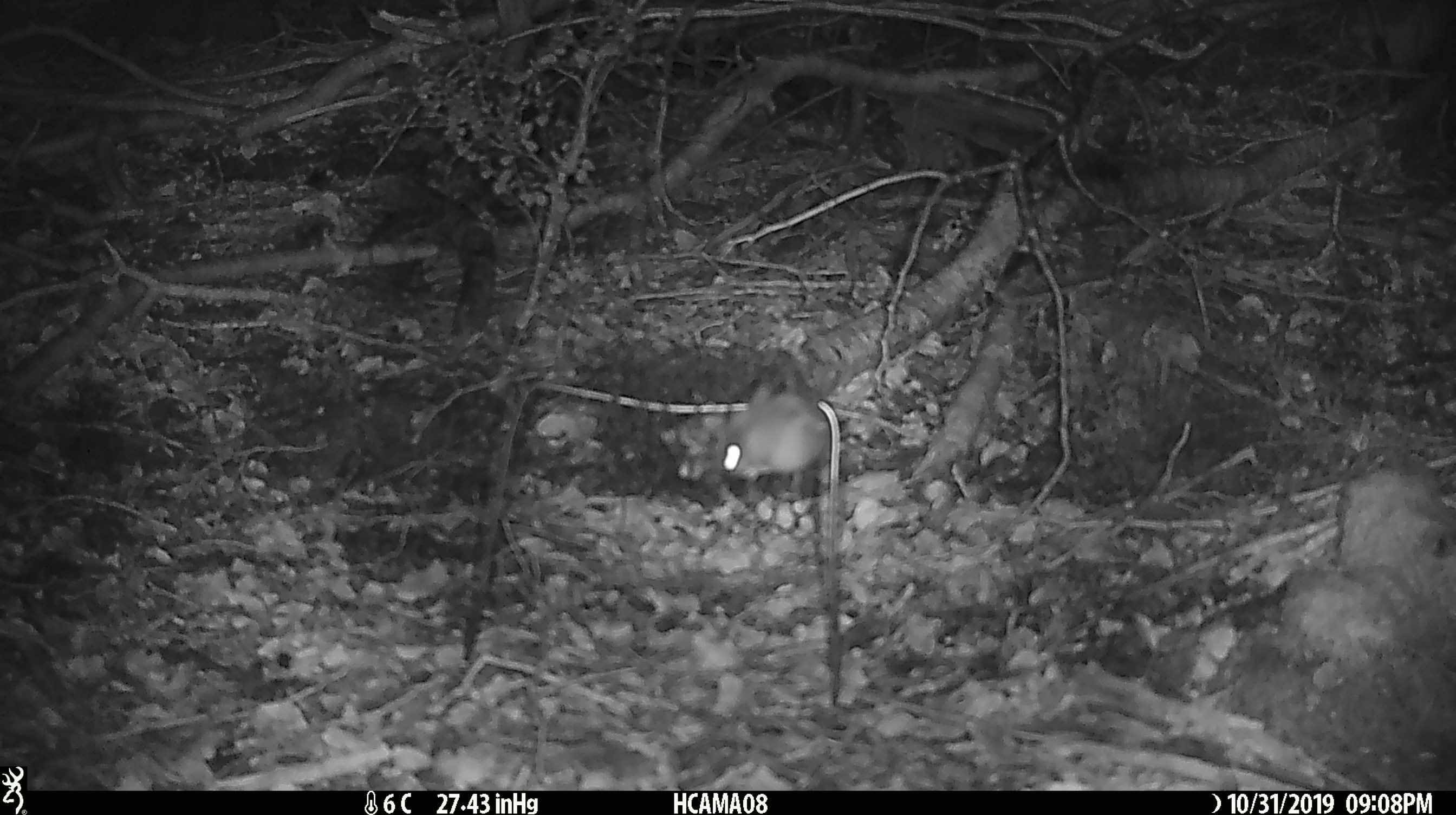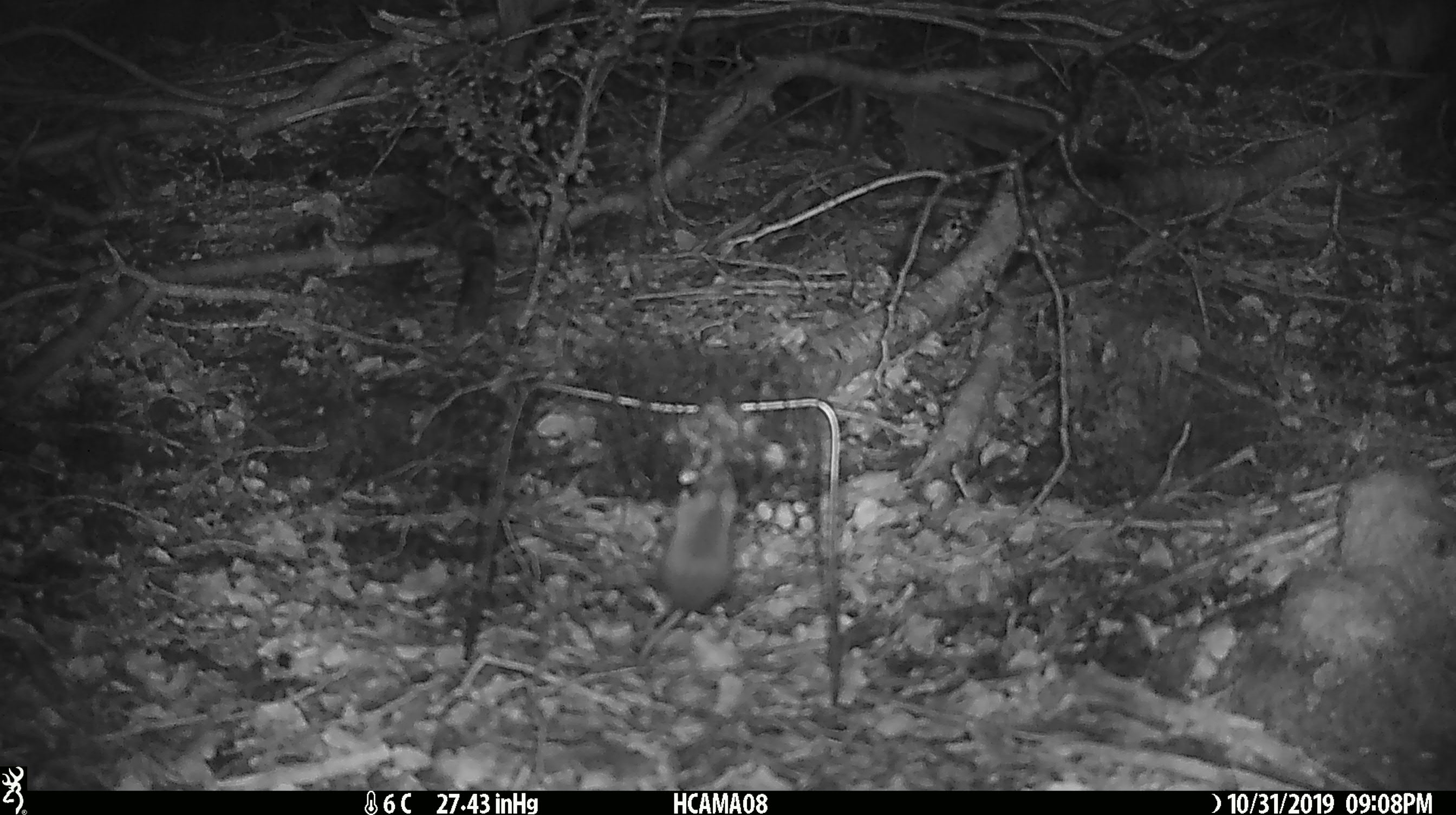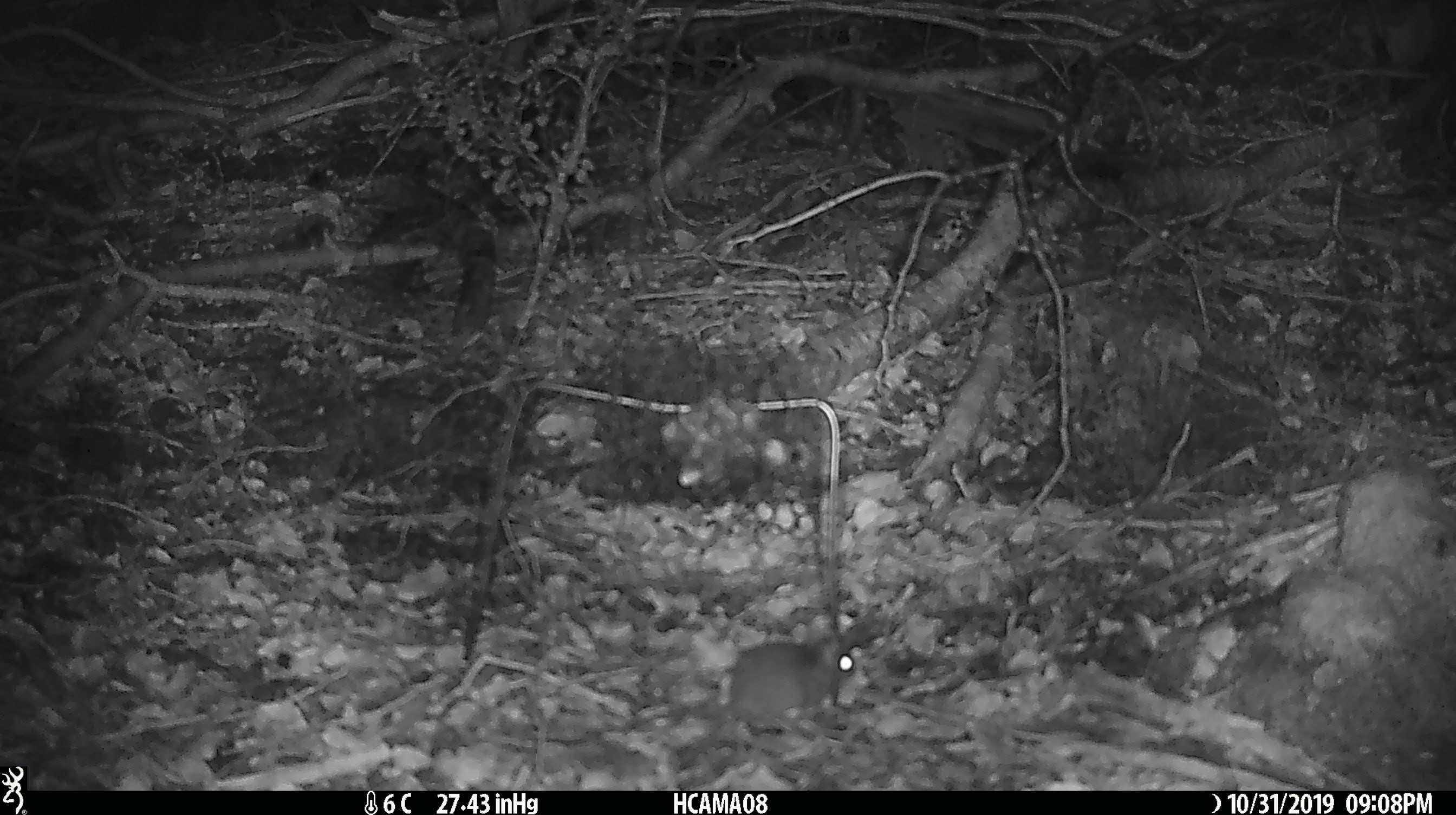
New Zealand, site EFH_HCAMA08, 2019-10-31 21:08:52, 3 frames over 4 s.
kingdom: Animalia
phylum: Chordata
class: Mammalia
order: Rodentia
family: Muridae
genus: Mus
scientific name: Mus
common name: mouse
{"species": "mouse (Mus)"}